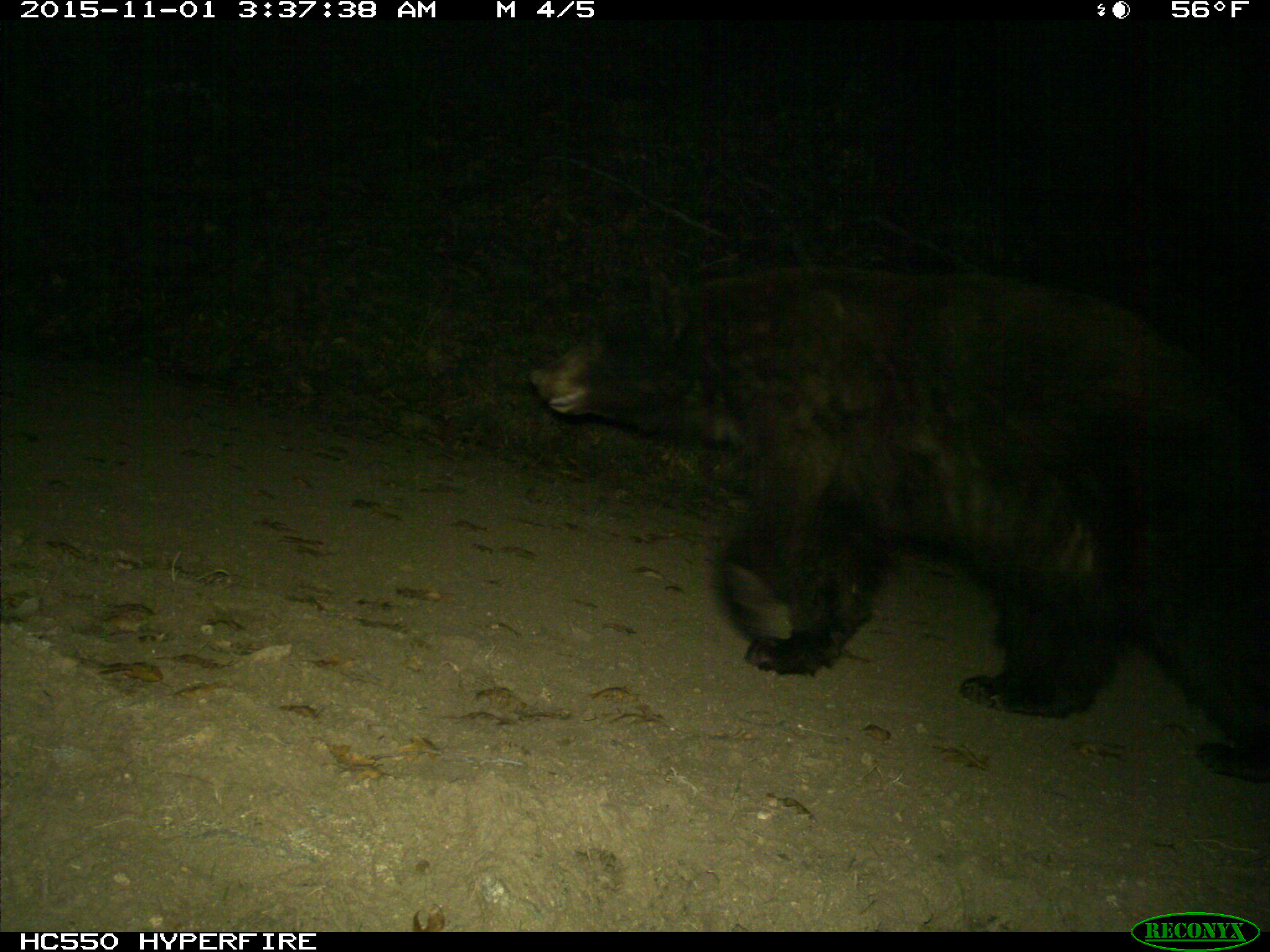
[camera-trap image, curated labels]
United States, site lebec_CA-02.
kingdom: Animalia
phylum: Chordata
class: Mammalia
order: Carnivora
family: Ursidae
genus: Ursus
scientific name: Ursus americanus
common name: american black bear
Ursus americanus (american black bear).